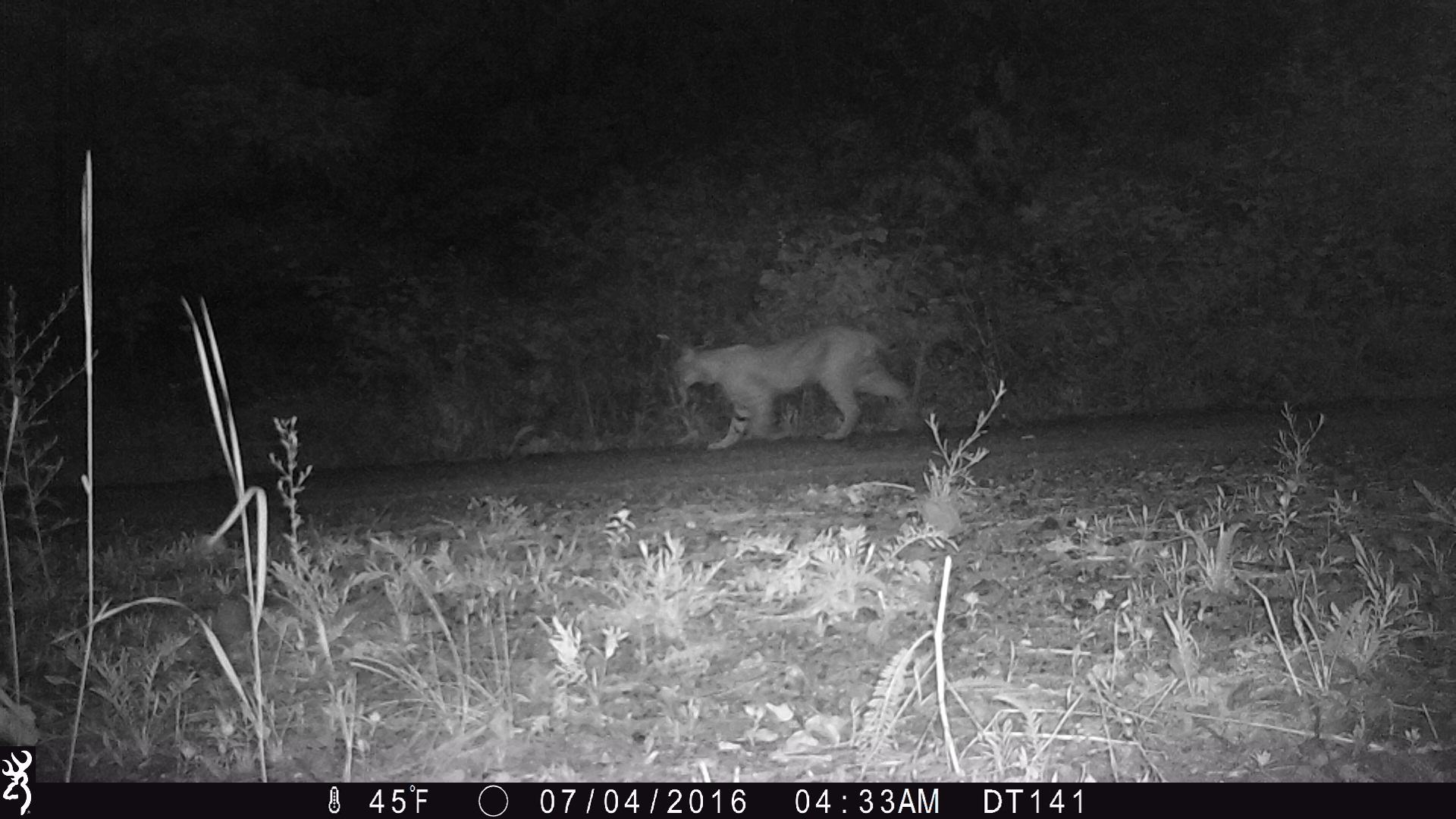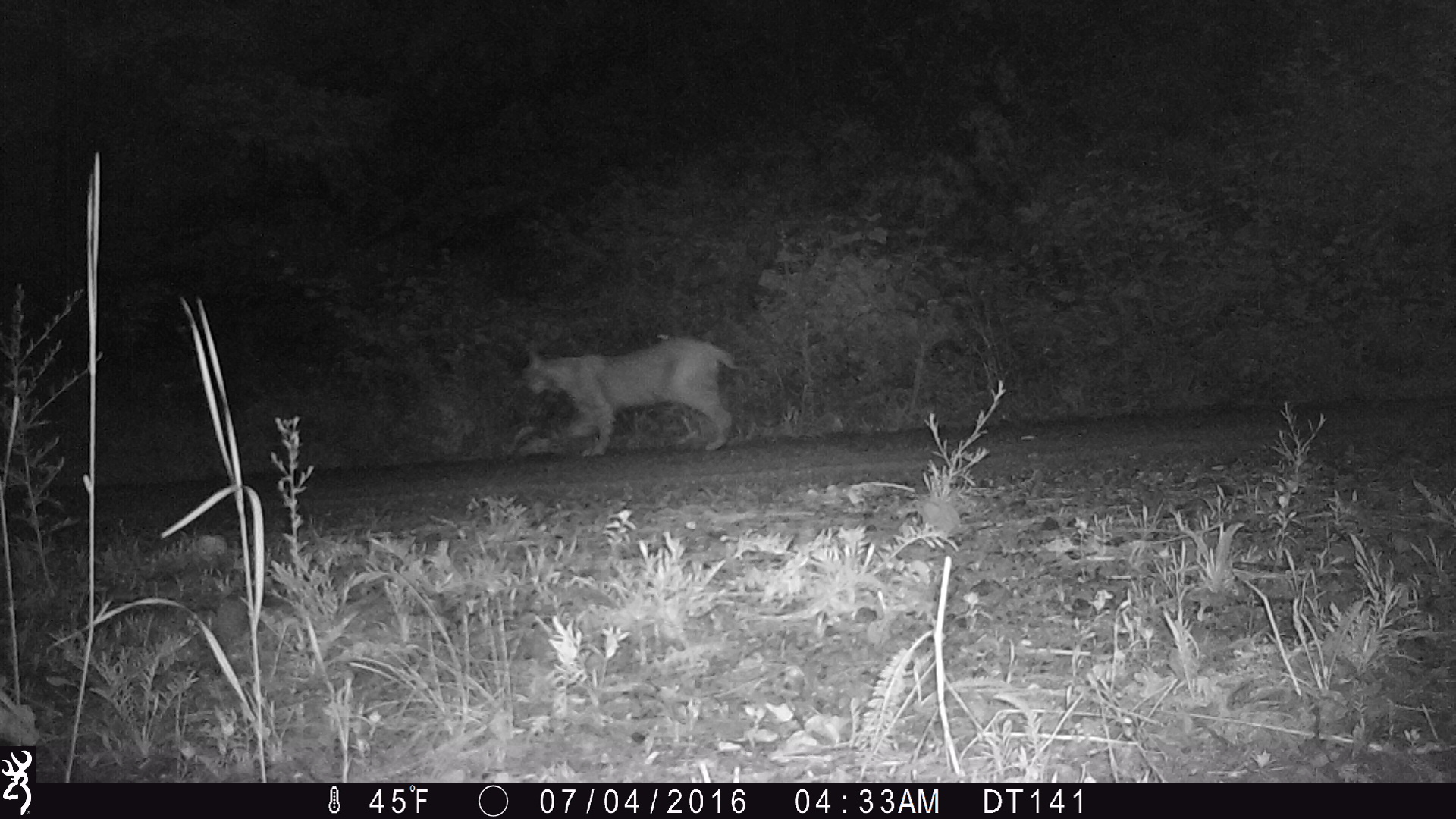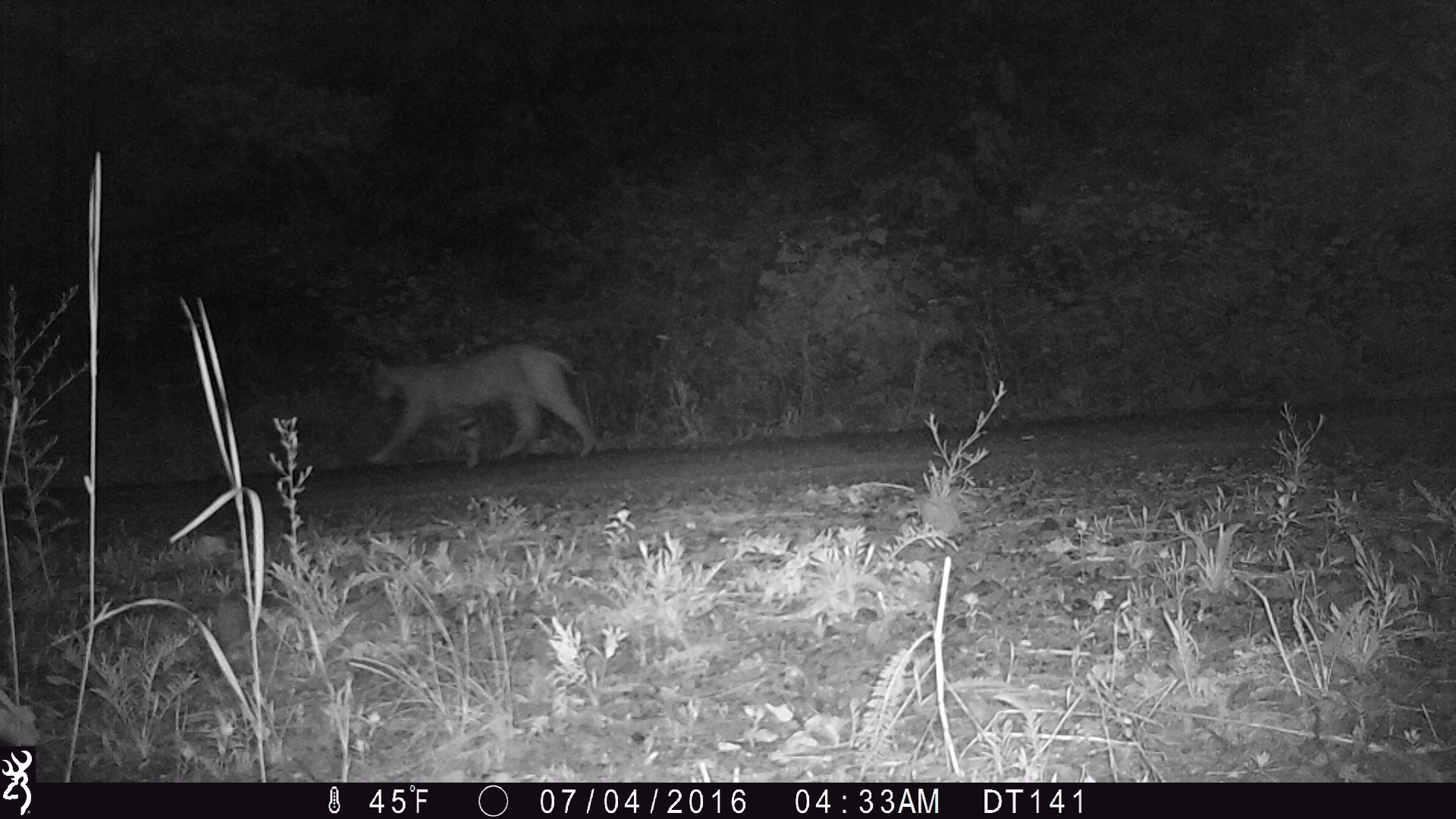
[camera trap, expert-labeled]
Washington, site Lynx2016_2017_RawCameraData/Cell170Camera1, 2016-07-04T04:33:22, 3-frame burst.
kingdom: Animalia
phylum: Chordata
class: Mammalia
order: Carnivora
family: Felidae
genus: Lynx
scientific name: Lynx rufus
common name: bobcat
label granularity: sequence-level